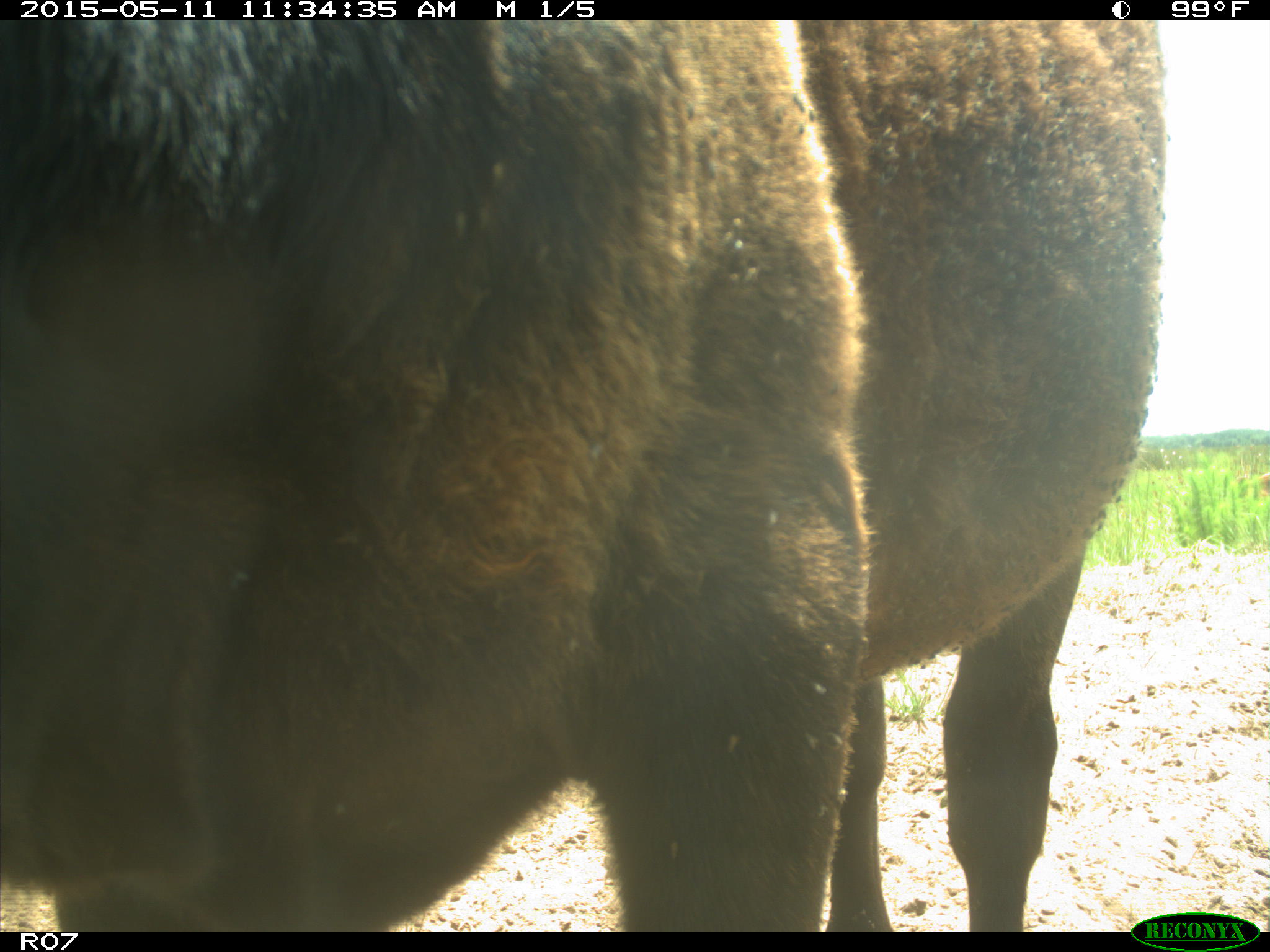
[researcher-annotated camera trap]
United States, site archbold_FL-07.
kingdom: Animalia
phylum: Chordata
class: Mammalia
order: Artiodactyla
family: Bovidae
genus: Bos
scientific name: Bos taurus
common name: domestic cow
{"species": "Bos taurus (domestic cow)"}